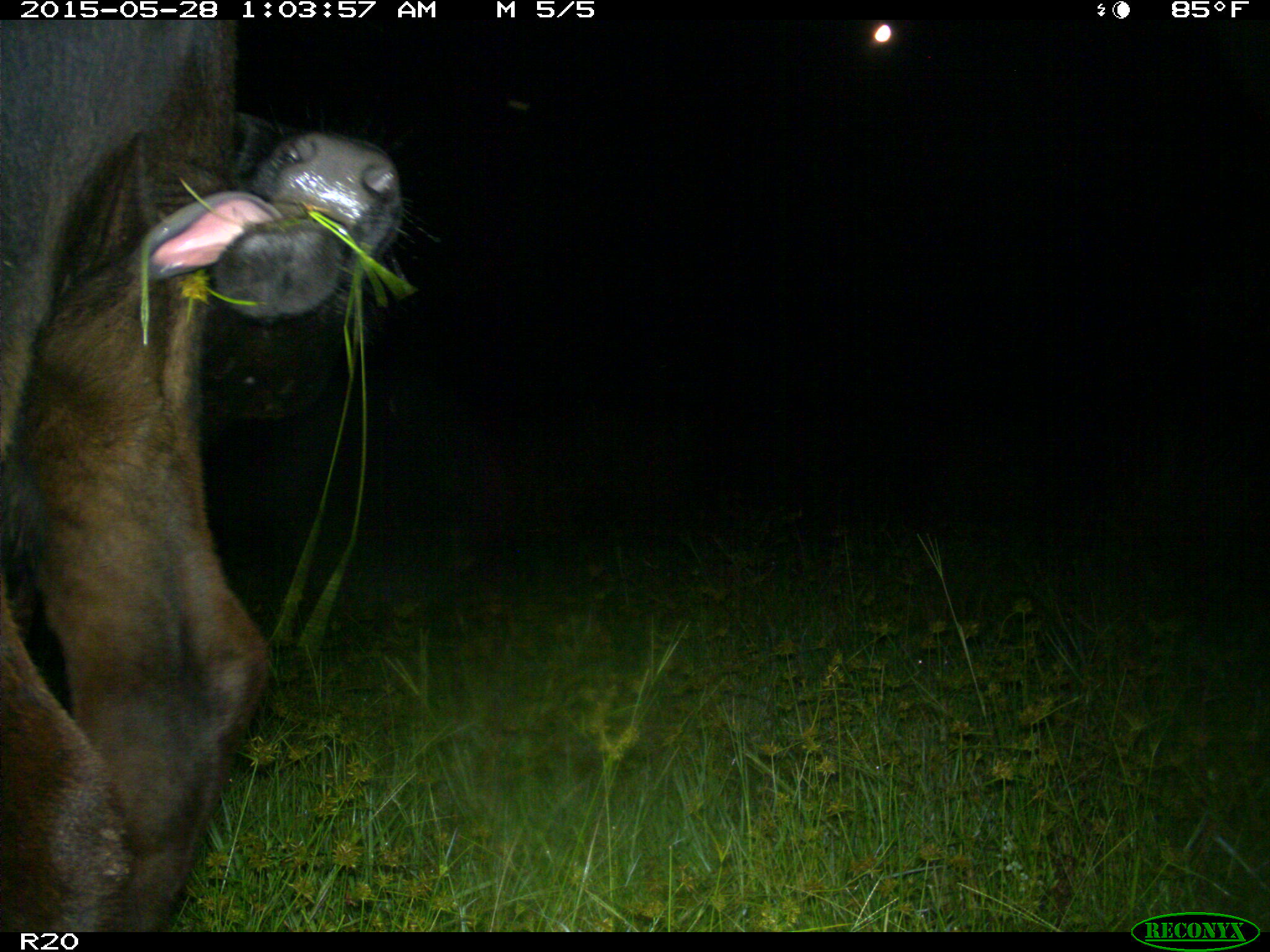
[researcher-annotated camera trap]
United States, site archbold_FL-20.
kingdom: Animalia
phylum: Chordata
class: Mammalia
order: Artiodactyla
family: Bovidae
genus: Bos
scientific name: Bos taurus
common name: domestic cow